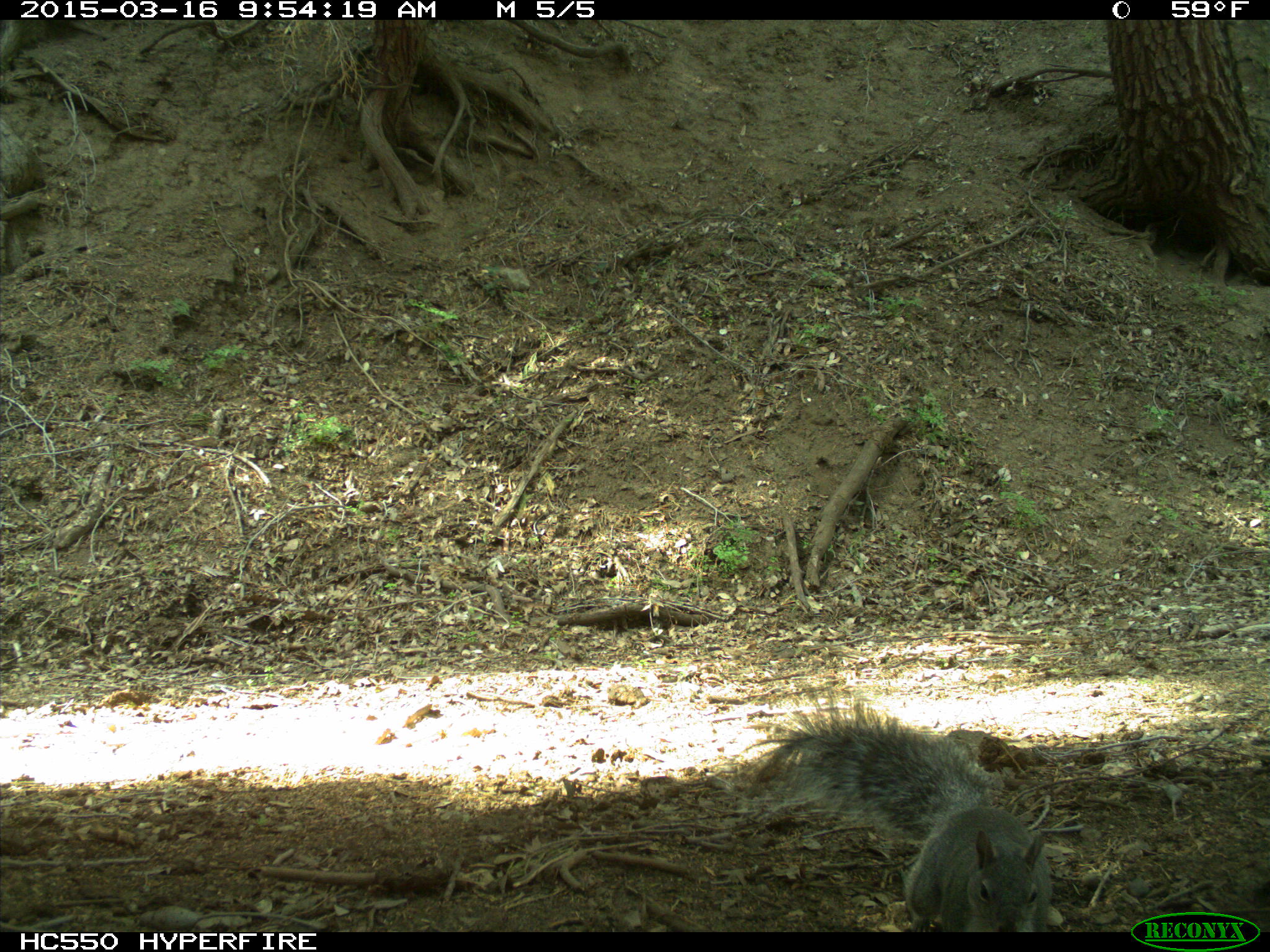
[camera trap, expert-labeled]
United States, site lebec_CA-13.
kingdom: Animalia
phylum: Chordata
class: Mammalia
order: Rodentia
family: Sciuridae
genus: Sciurus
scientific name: Sciurus carolinensis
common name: eastern gray squirrel